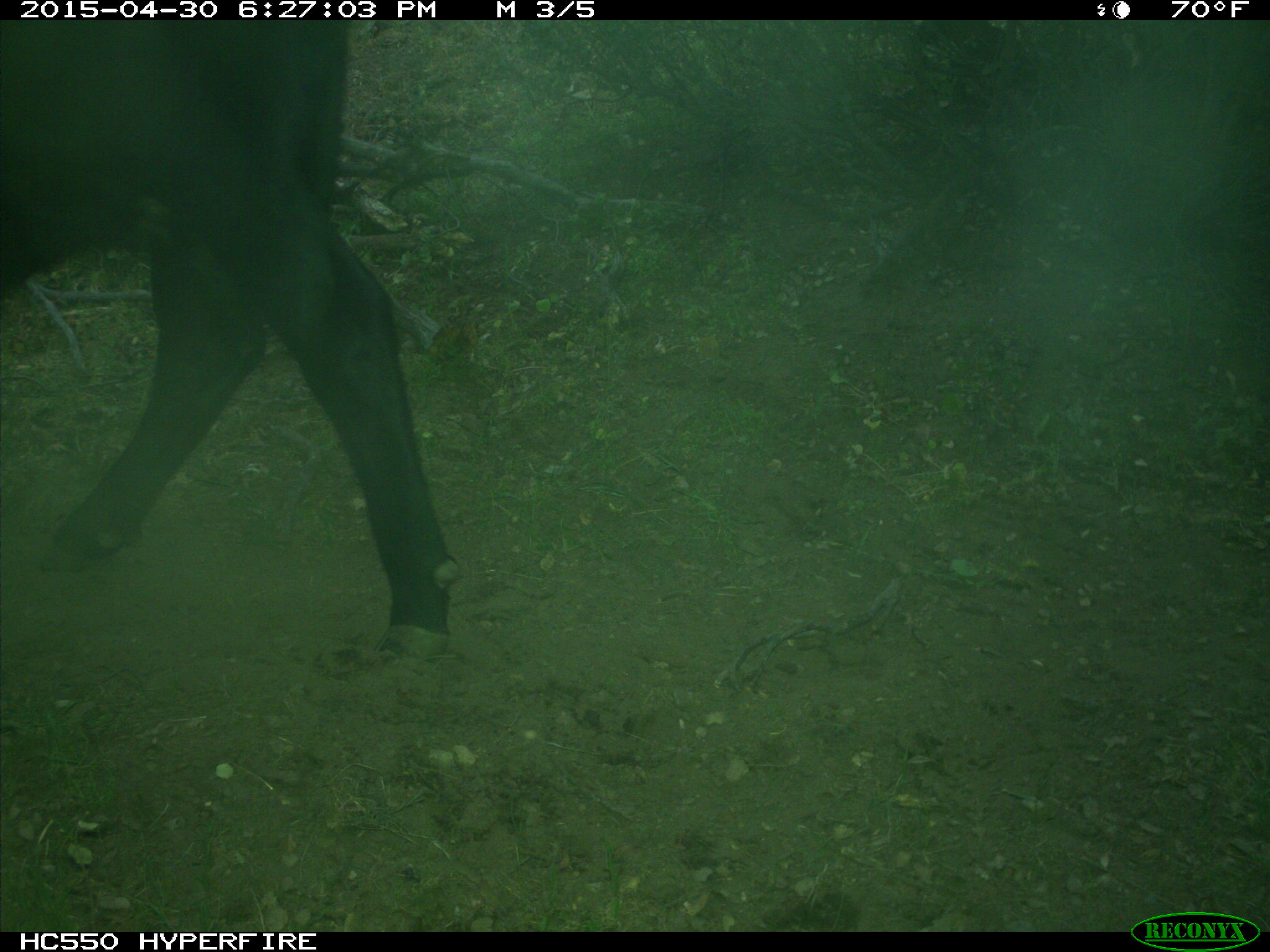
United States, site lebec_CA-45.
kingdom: Animalia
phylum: Chordata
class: Mammalia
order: Artiodactyla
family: Bovidae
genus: Bos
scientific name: Bos taurus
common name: domestic cow